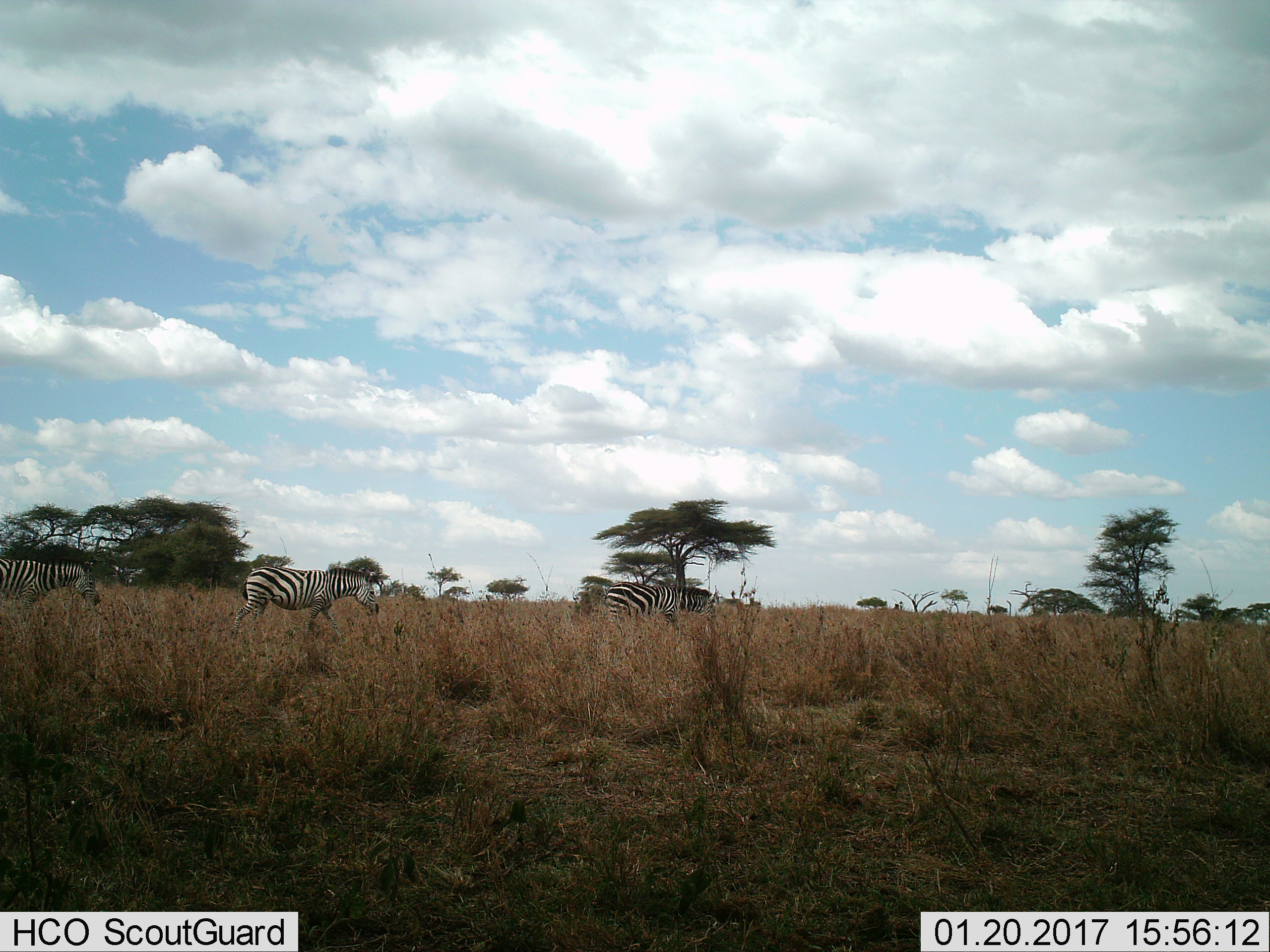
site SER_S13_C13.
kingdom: Animalia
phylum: Chordata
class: Mammalia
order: Perissodactyla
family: Equidae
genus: Equus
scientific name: Equus quagga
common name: plains zebra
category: zebraplains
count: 3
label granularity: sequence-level